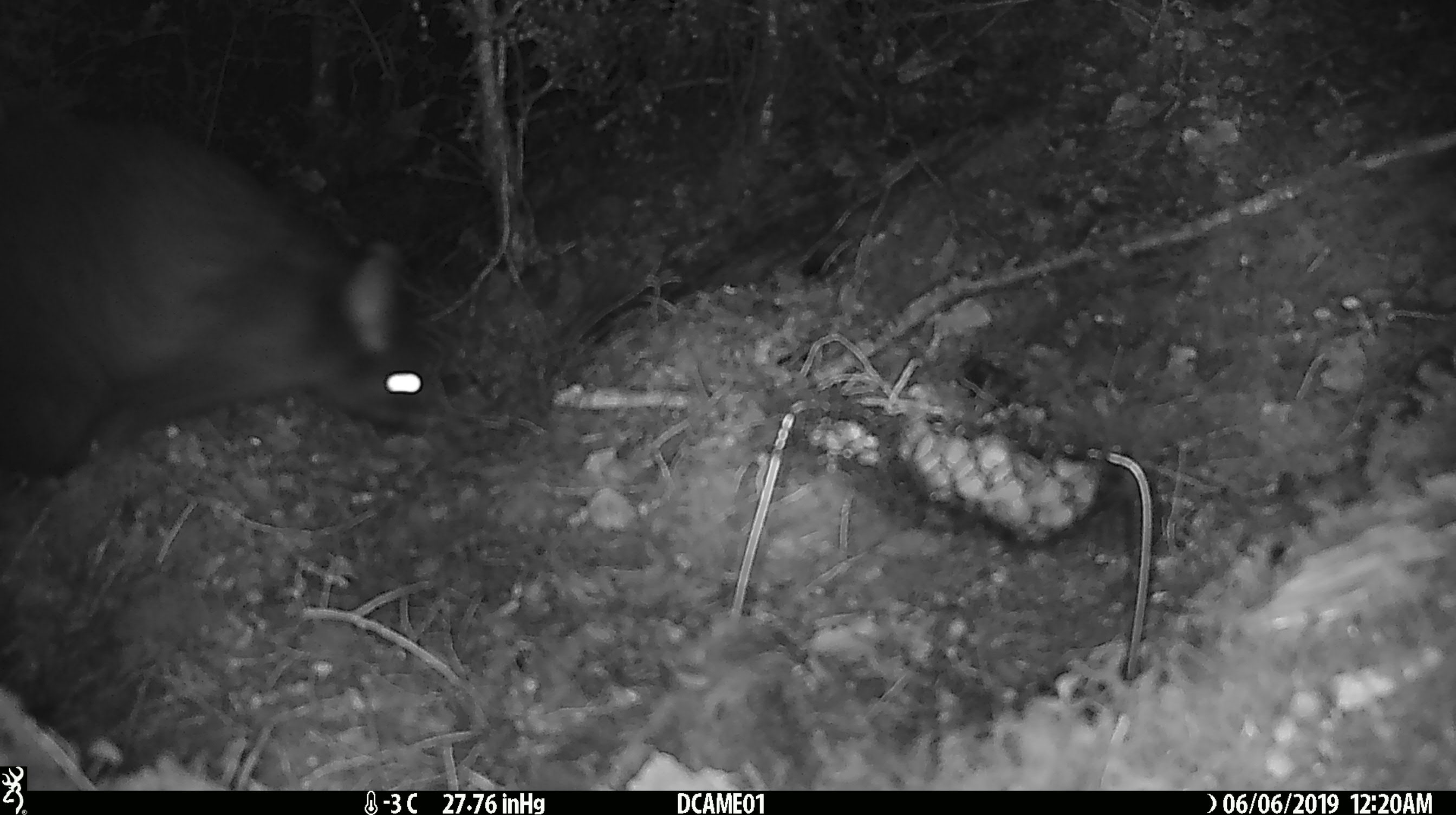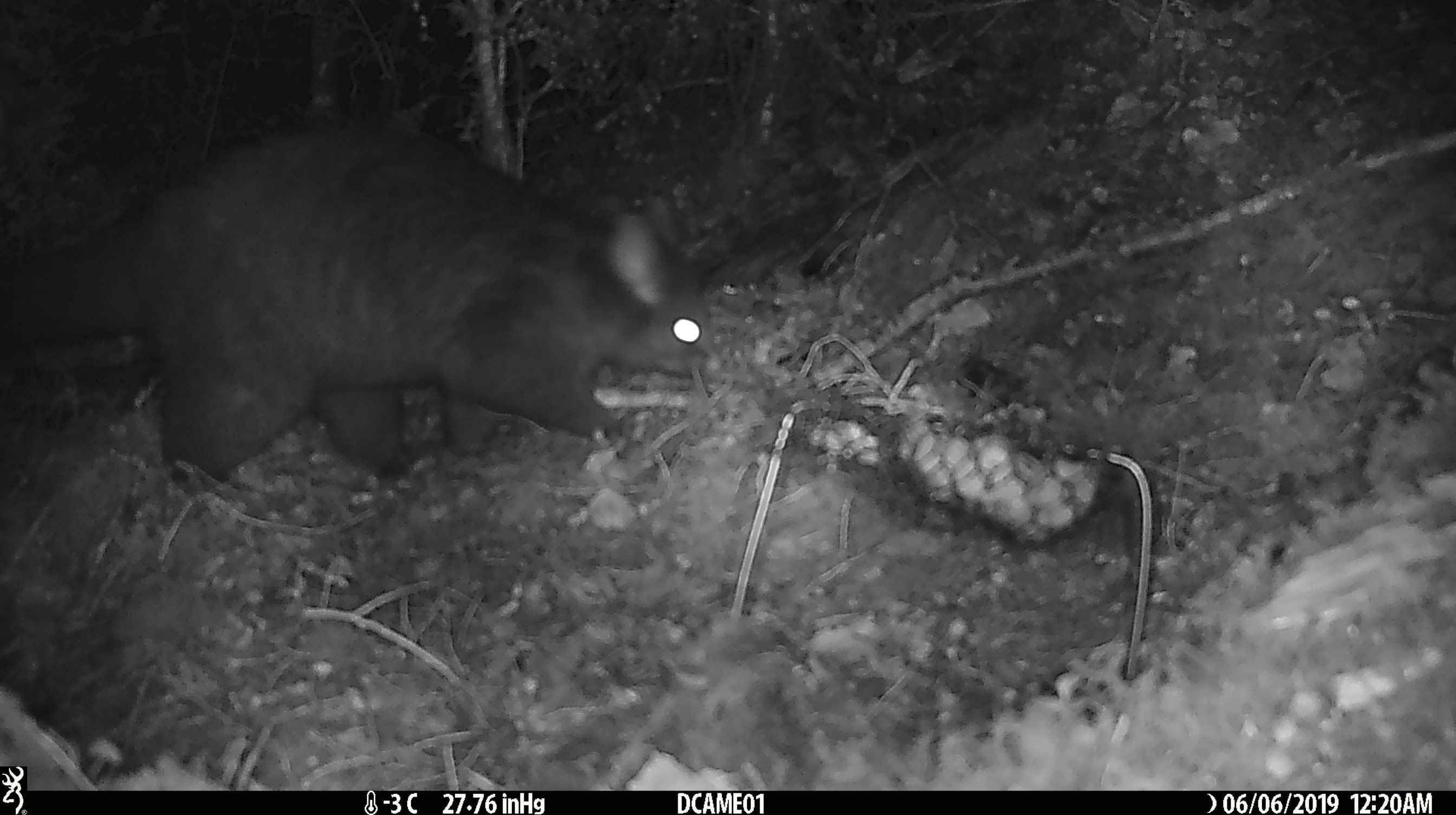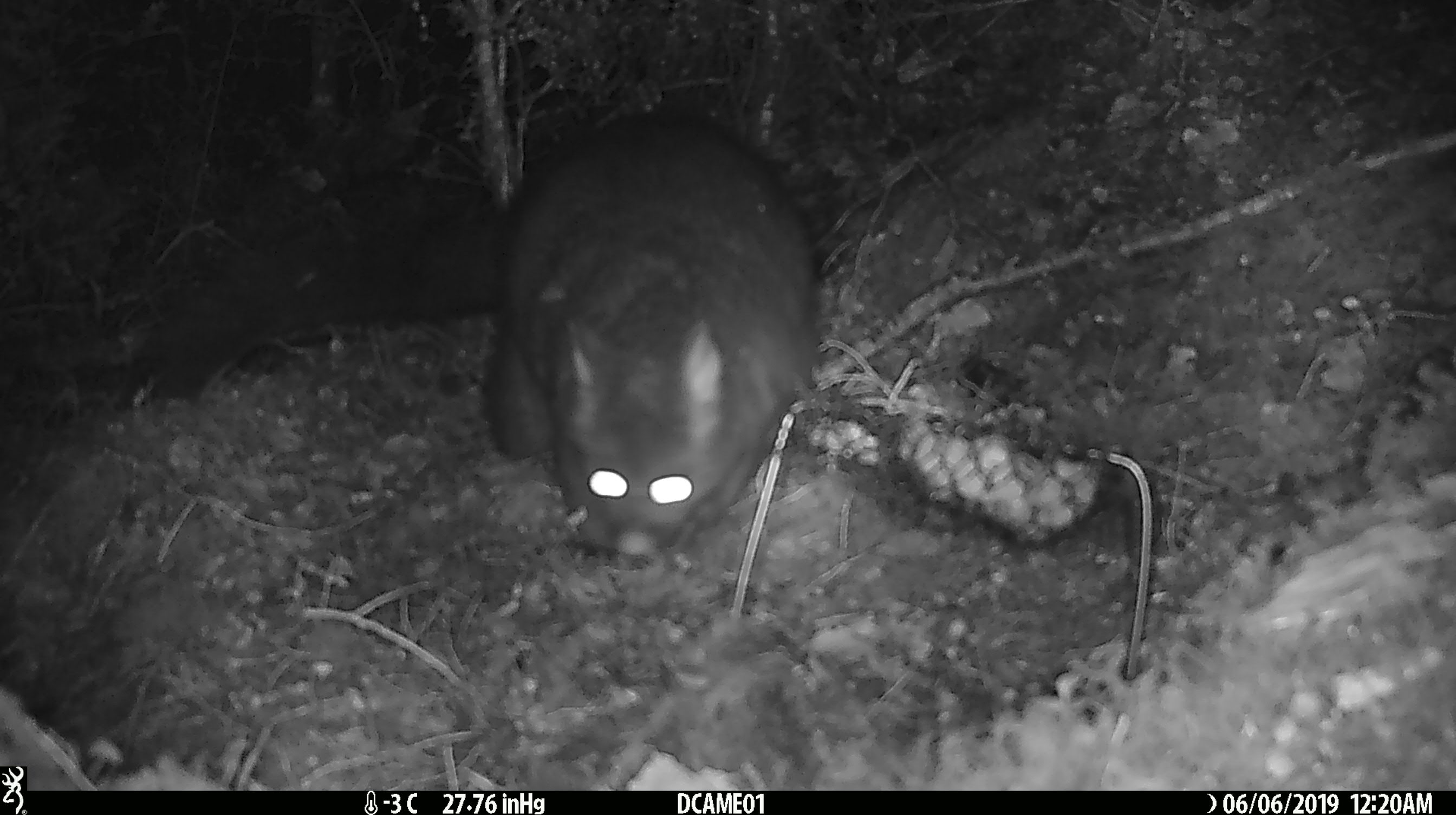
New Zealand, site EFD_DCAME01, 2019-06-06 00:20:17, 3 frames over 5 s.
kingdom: Animalia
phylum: Chordata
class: Mammalia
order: Diprotodontia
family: Phalangeridae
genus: Trichosurus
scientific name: Trichosurus vulpecula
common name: common brushtail possum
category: possum